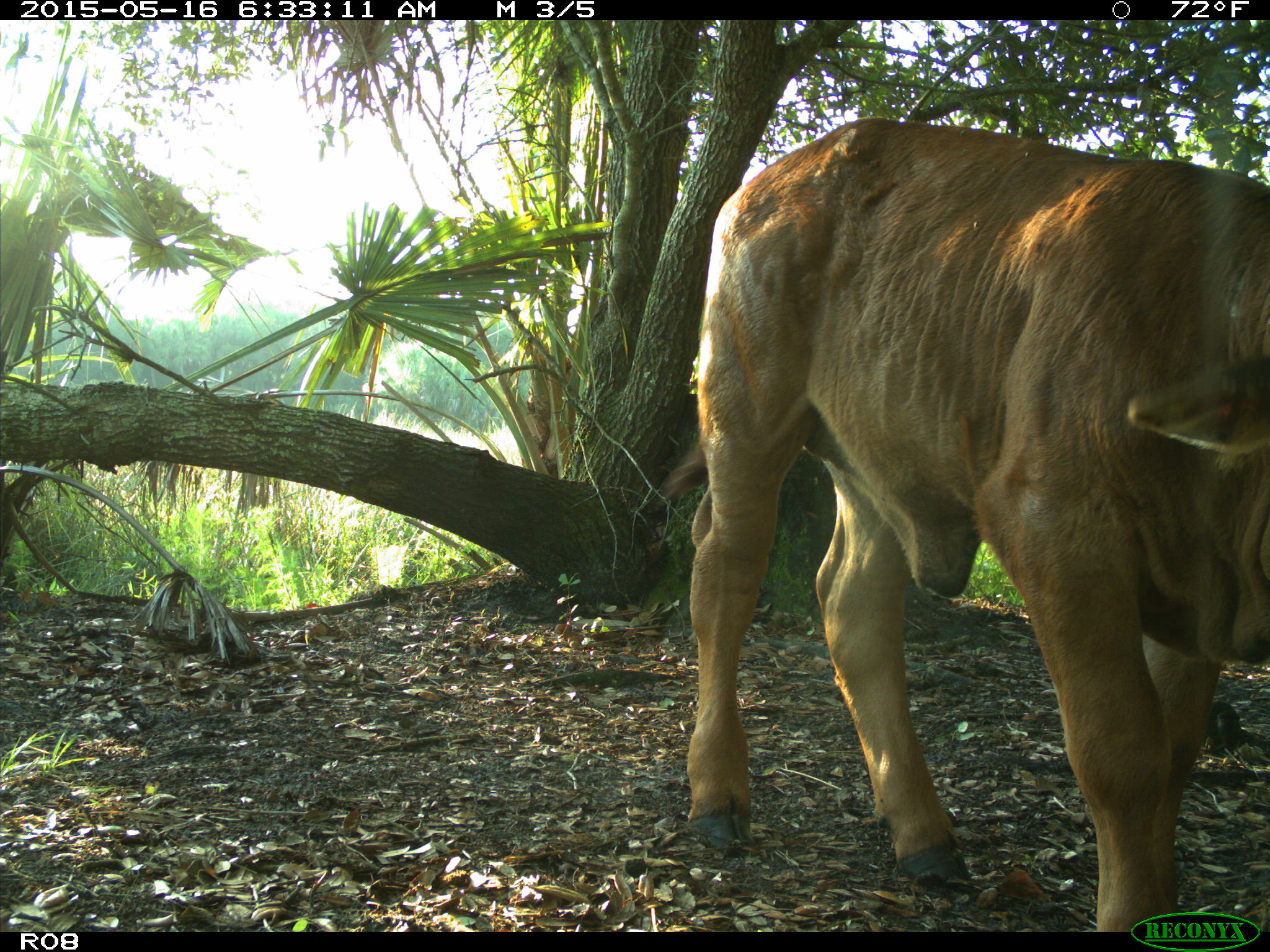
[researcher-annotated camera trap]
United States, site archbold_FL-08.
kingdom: Animalia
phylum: Chordata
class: Mammalia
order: Artiodactyla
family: Bovidae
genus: Bos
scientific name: Bos taurus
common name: domestic cow